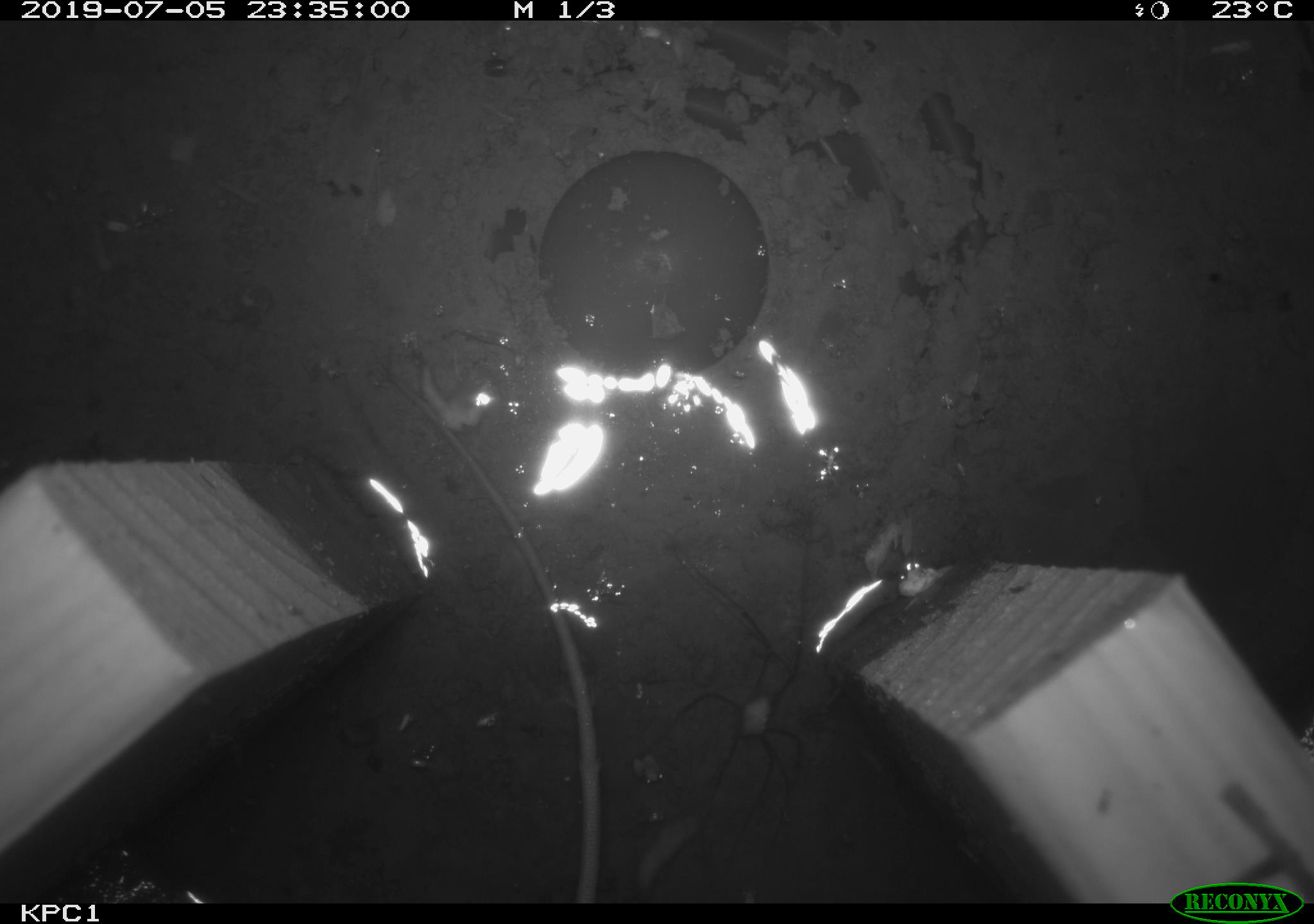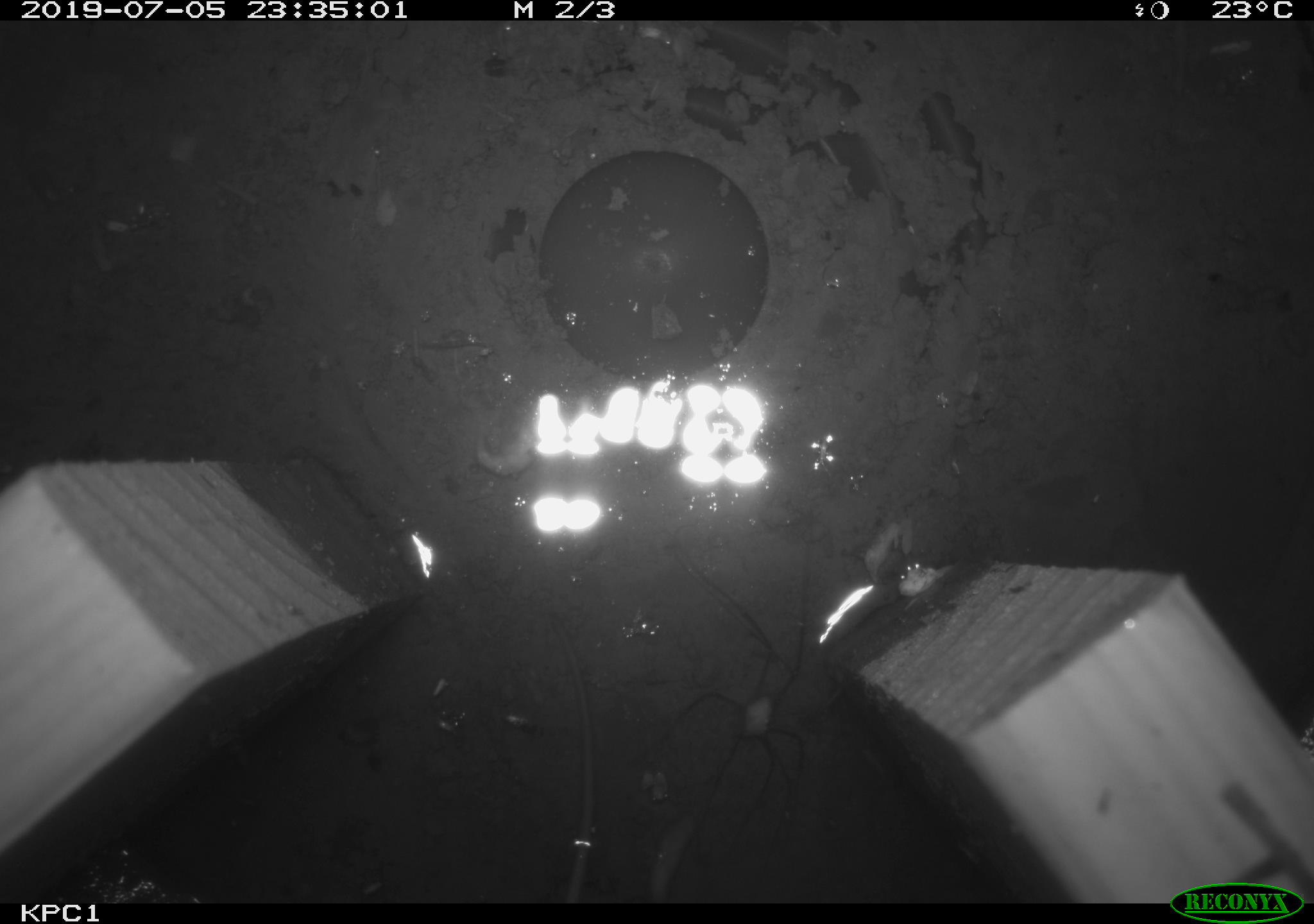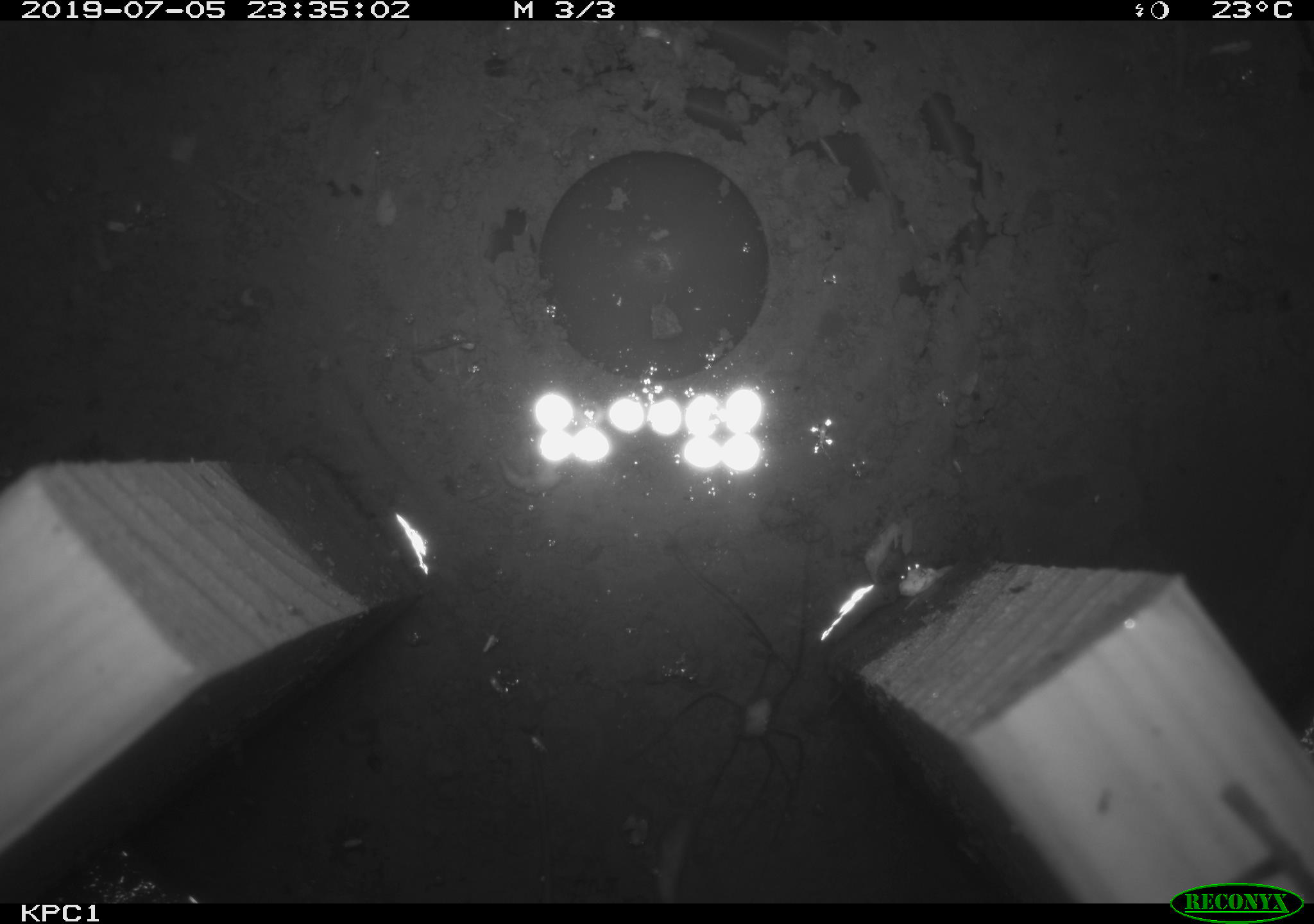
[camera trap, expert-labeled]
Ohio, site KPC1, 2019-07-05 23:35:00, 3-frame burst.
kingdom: Animalia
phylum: Chordata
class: Mammalia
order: Rodentia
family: Zapodidae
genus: Zapus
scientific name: Zapus hudsonius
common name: meadow jumping mouse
Meadow jumping mouse (Zapus hudsonius).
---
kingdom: Animalia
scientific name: Animalia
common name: animal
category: invertebrate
Invertebrate (animal) (Animalia).